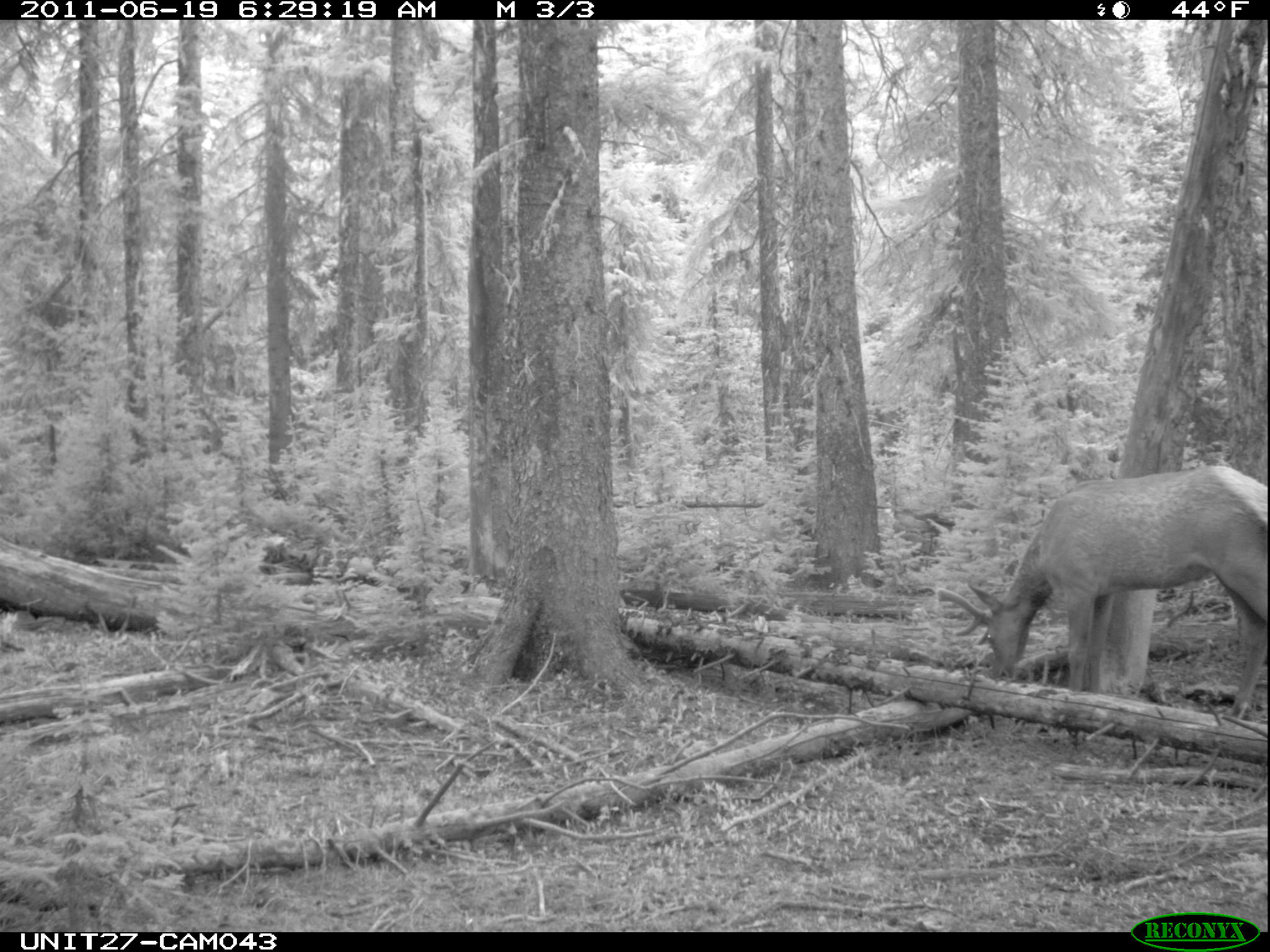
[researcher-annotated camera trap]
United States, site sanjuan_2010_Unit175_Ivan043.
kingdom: Animalia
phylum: Chordata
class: Mammalia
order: Artiodactyla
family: Cervidae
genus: Cervus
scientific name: Cervus elaphus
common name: red deer